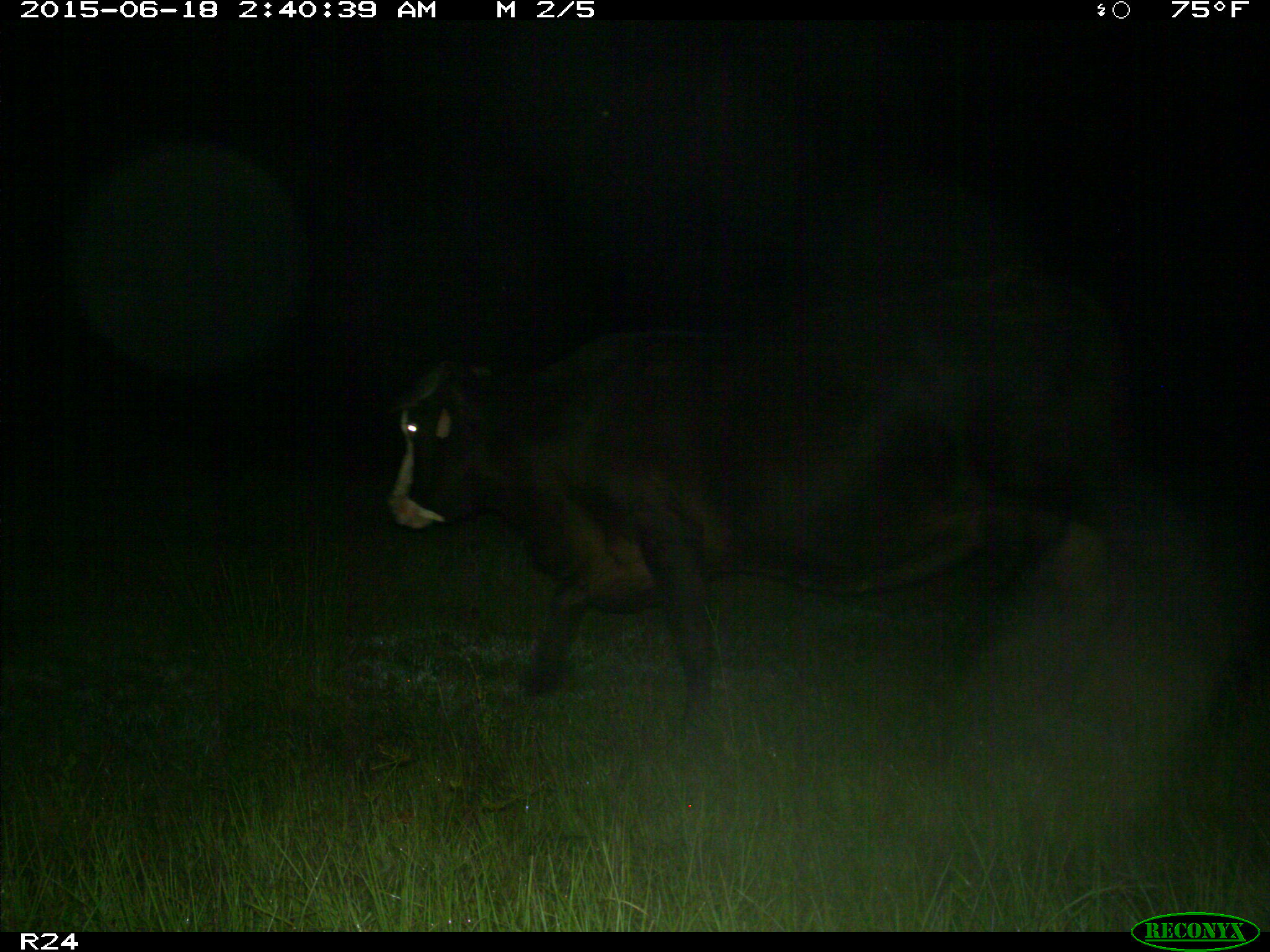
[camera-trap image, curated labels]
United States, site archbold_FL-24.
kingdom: Animalia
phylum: Chordata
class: Mammalia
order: Artiodactyla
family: Bovidae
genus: Bos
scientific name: Bos taurus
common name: domestic cow